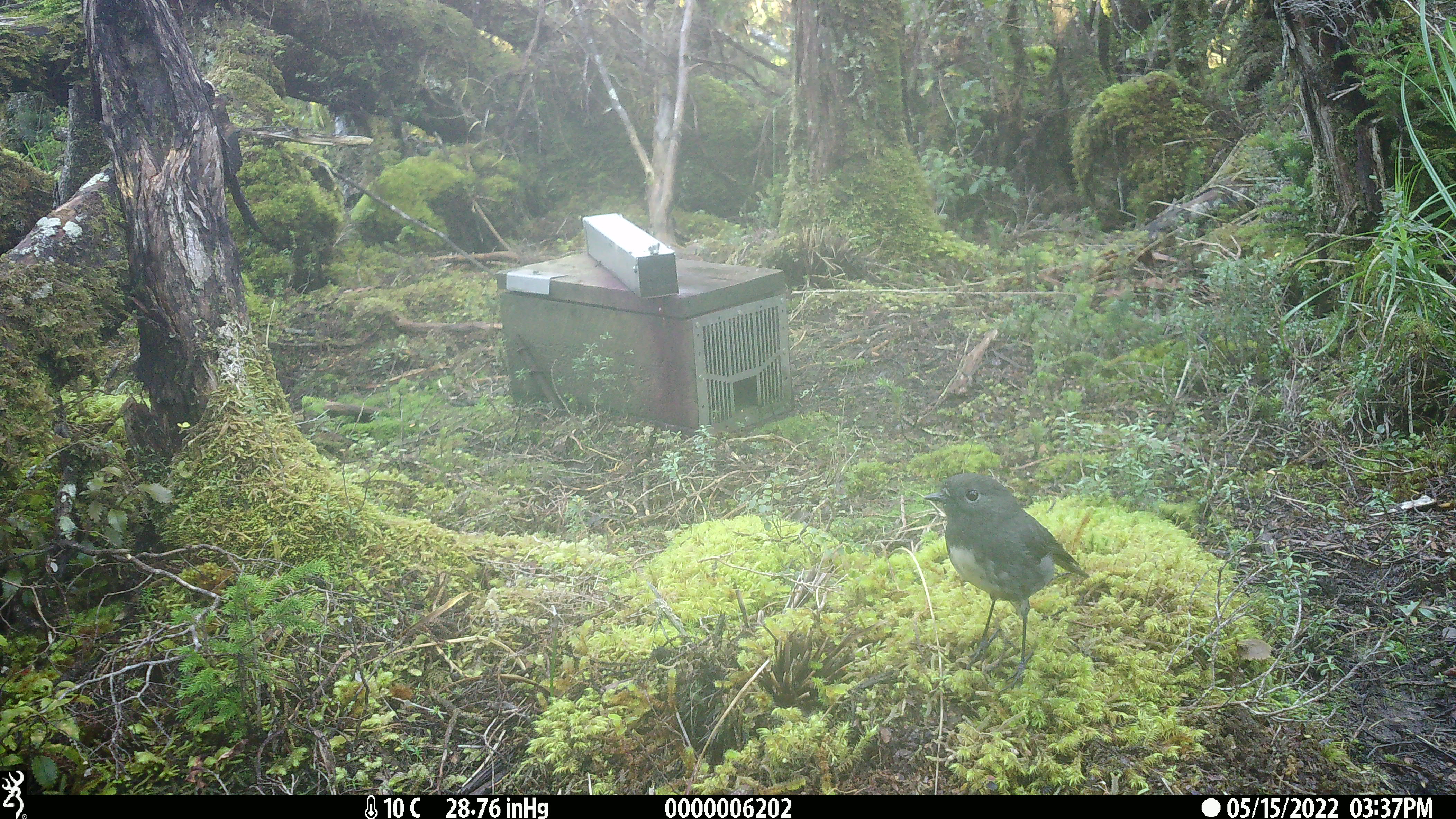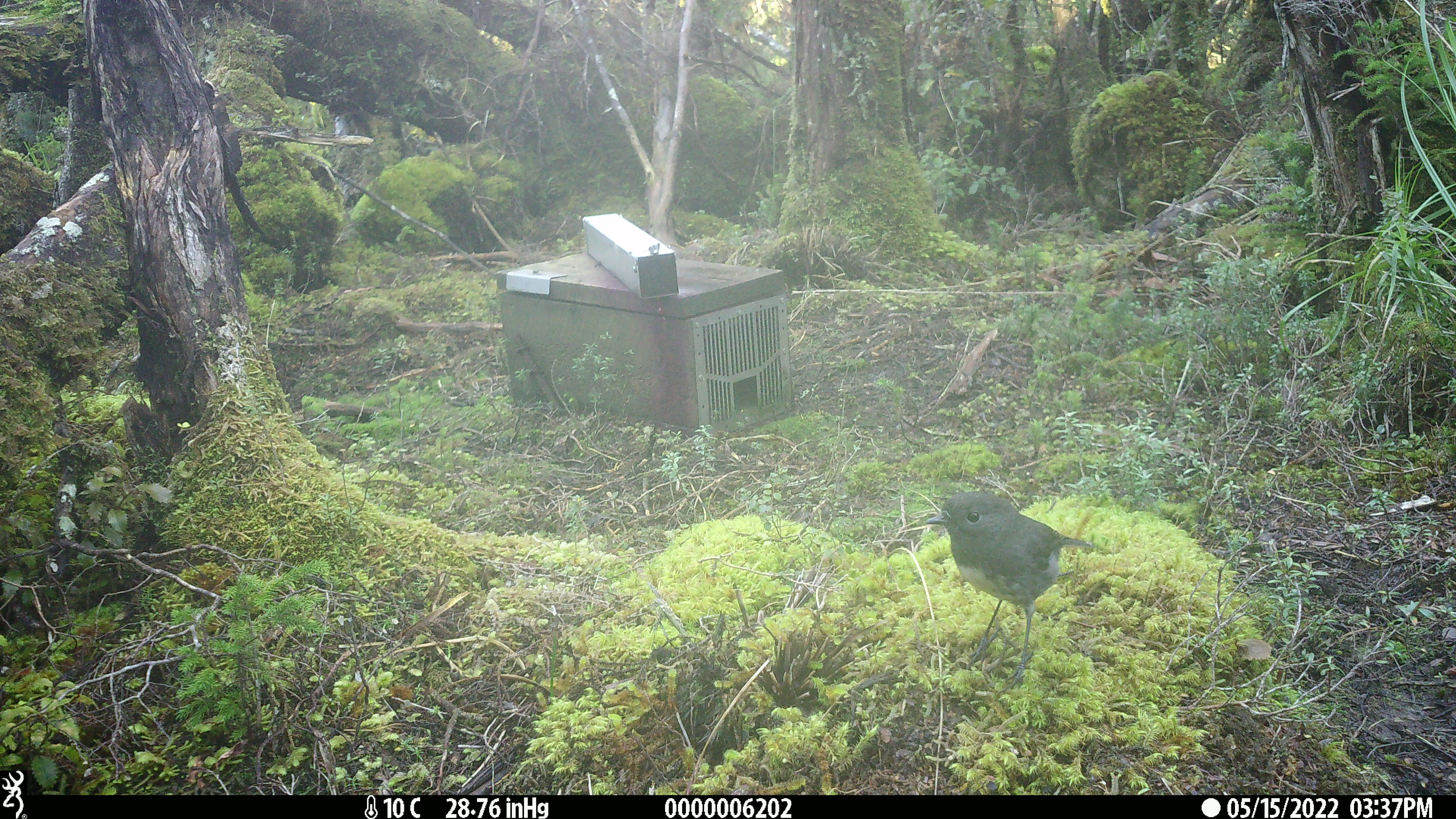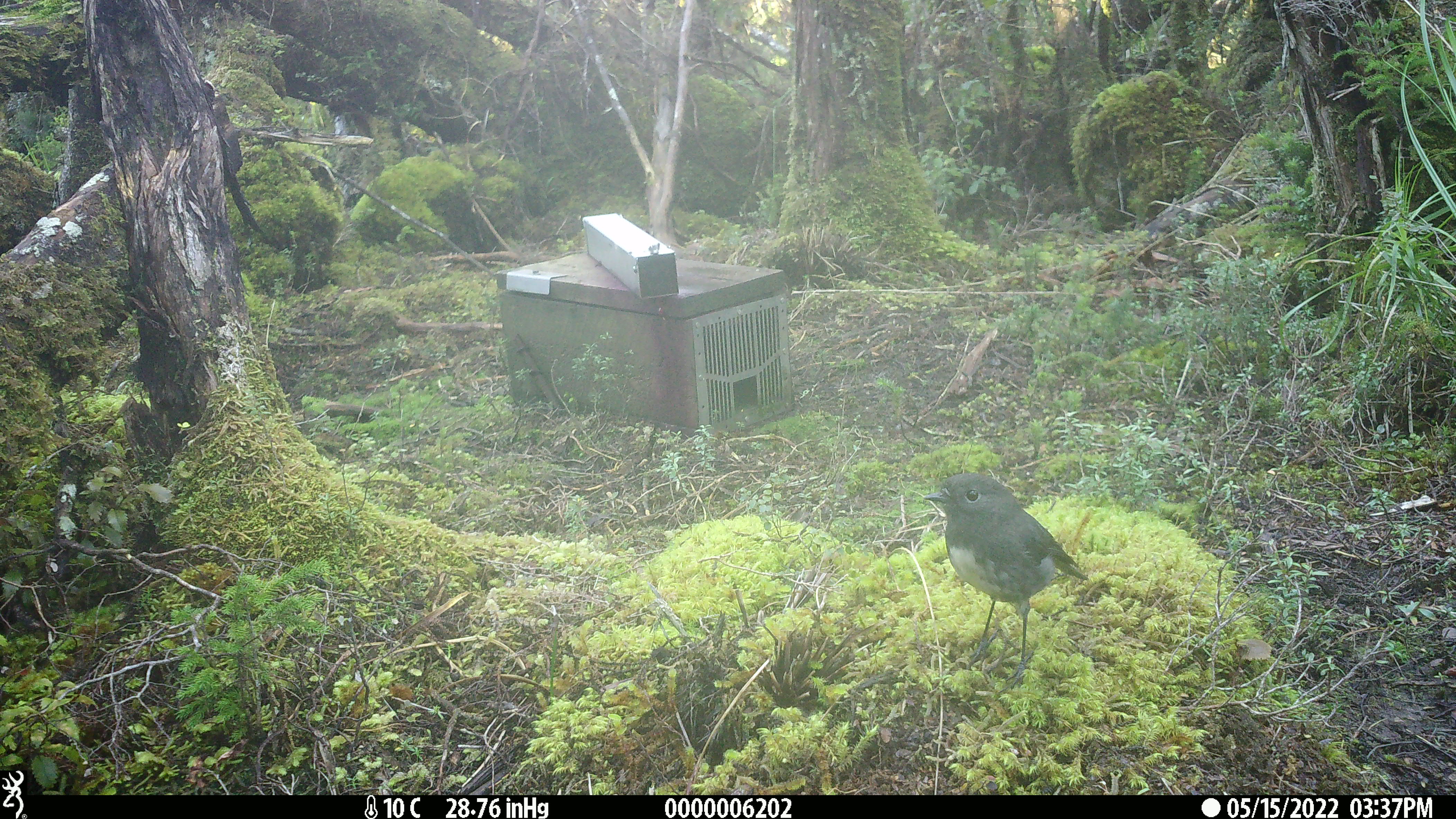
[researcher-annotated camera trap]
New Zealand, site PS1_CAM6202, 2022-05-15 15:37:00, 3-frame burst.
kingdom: Animalia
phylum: Chordata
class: Aves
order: Passeriformes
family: Petroicidae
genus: Petroica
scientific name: Petroica australis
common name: new zealand robin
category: robin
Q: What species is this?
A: Robin (new zealand robin) (Petroica australis).